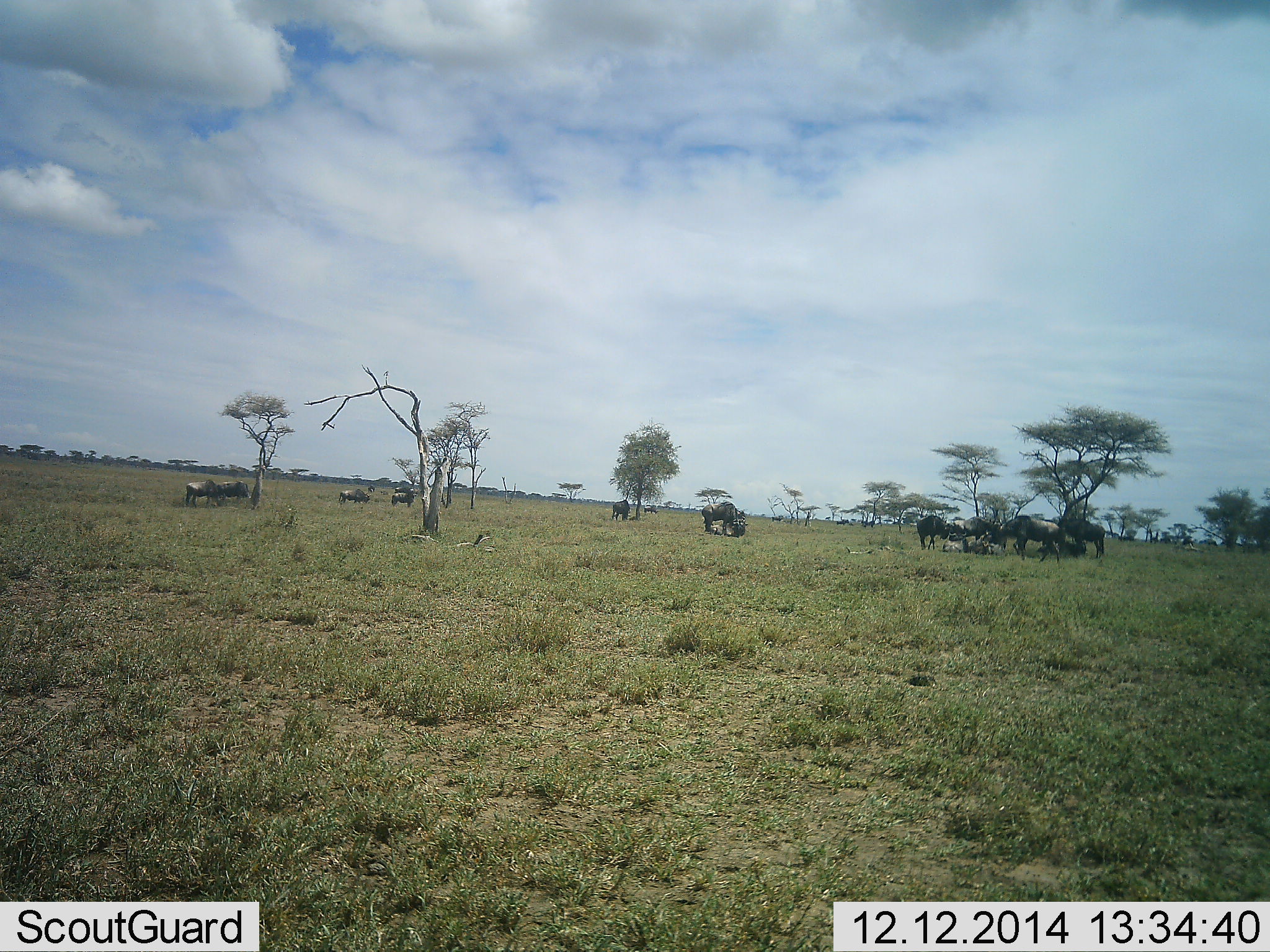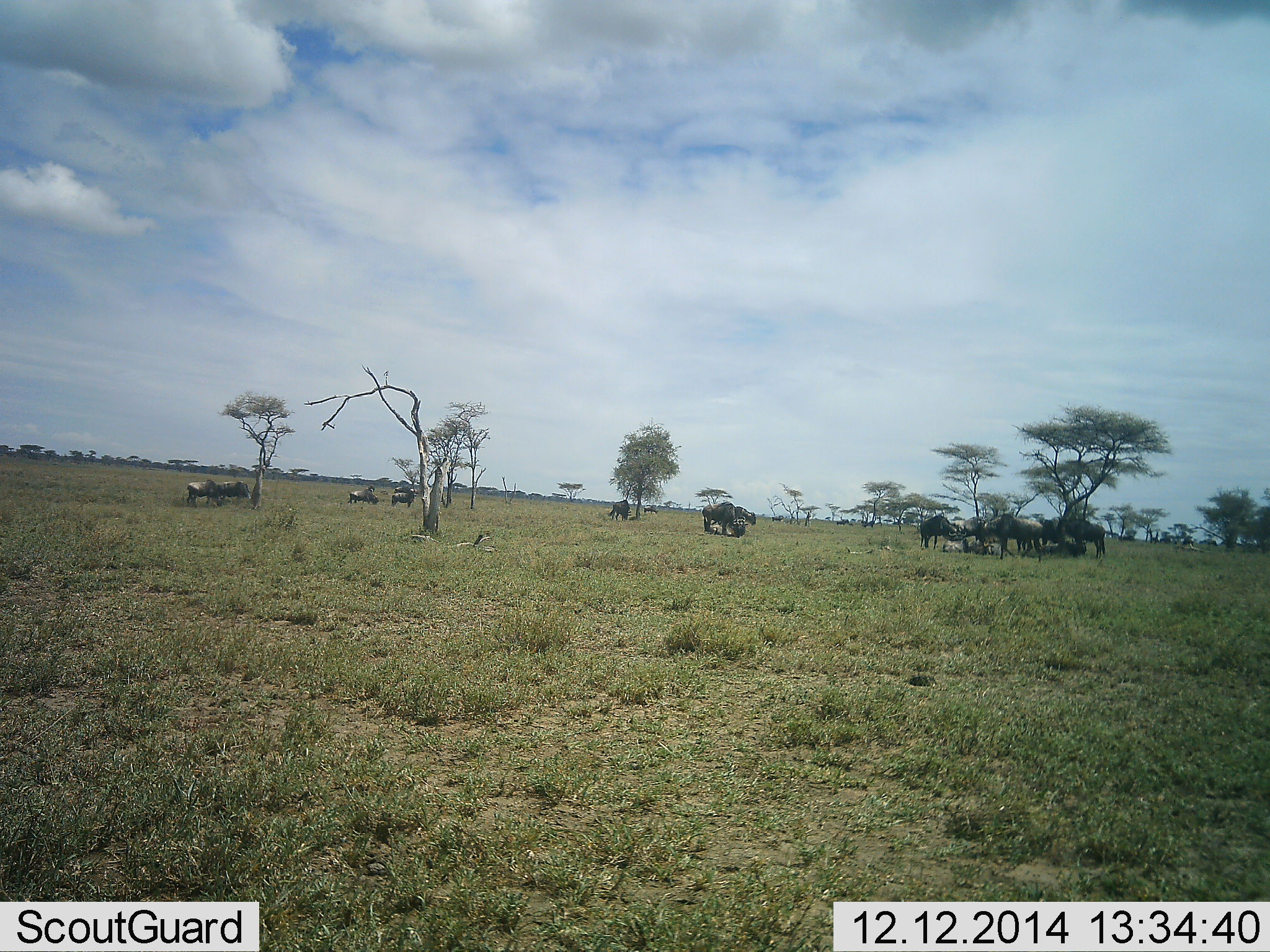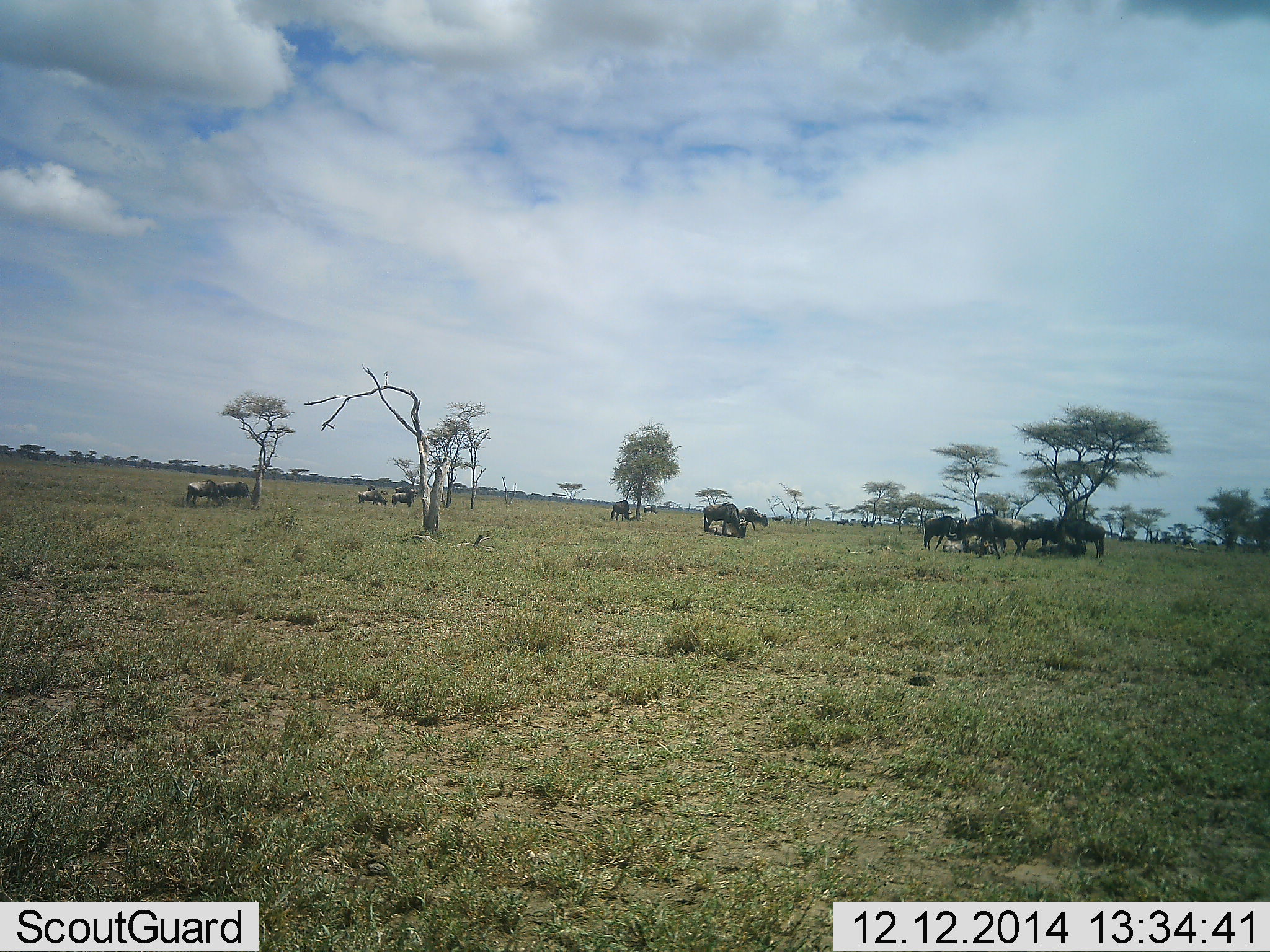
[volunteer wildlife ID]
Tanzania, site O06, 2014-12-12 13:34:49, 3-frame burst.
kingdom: Animalia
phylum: Chordata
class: Mammalia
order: Artiodactyla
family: Bovidae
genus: Connochaetes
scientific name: Connochaetes taurinus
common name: blue wildebeest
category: wildebeest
Wildebeest (blue wildebeest) (Connochaetes taurinus), count 11-50. Behavior (volunteer vote fractions): standing 80%, resting 30%, moving 40%, interacting 0%. Young present (vote fraction): 0%. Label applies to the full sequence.